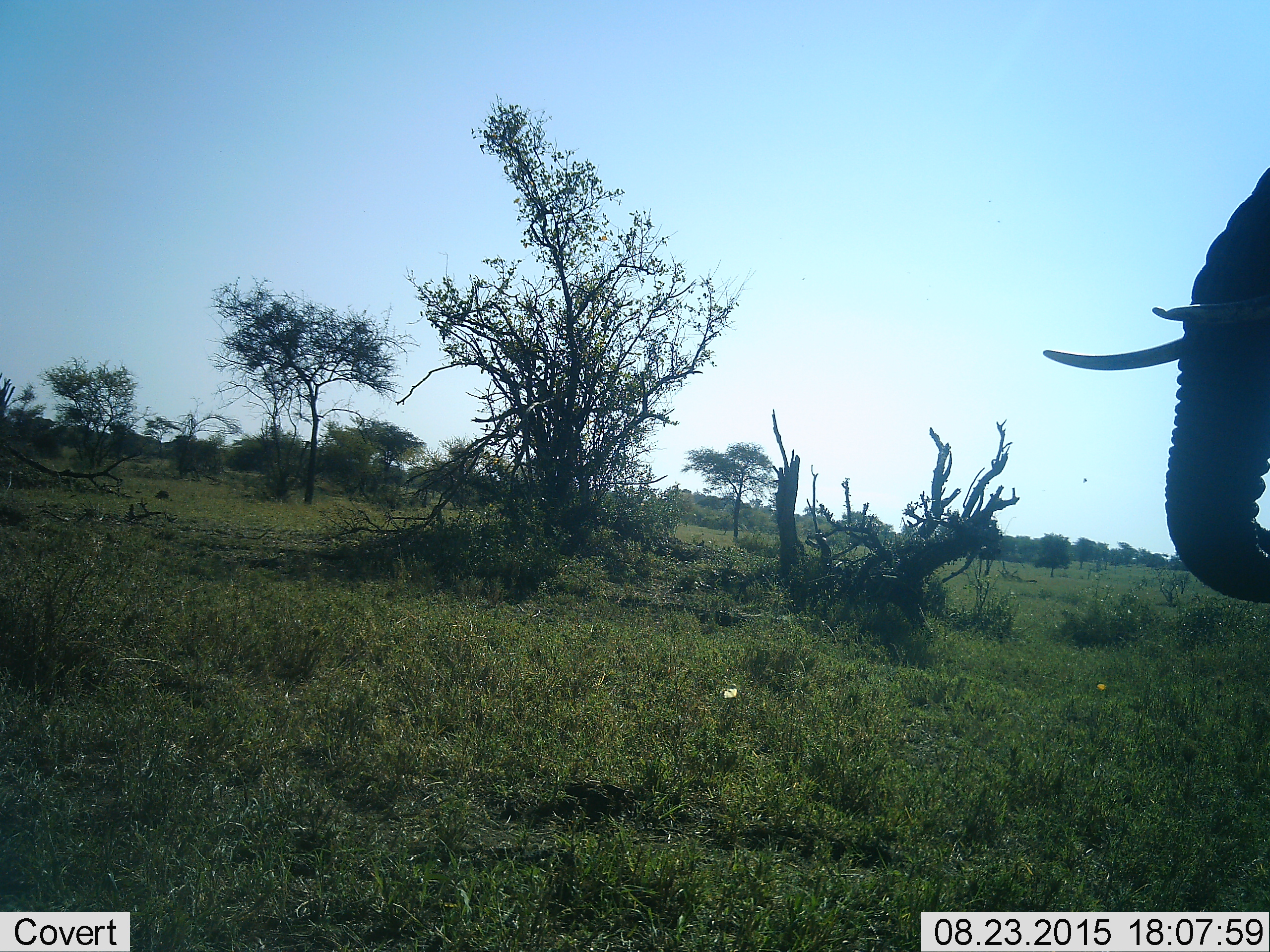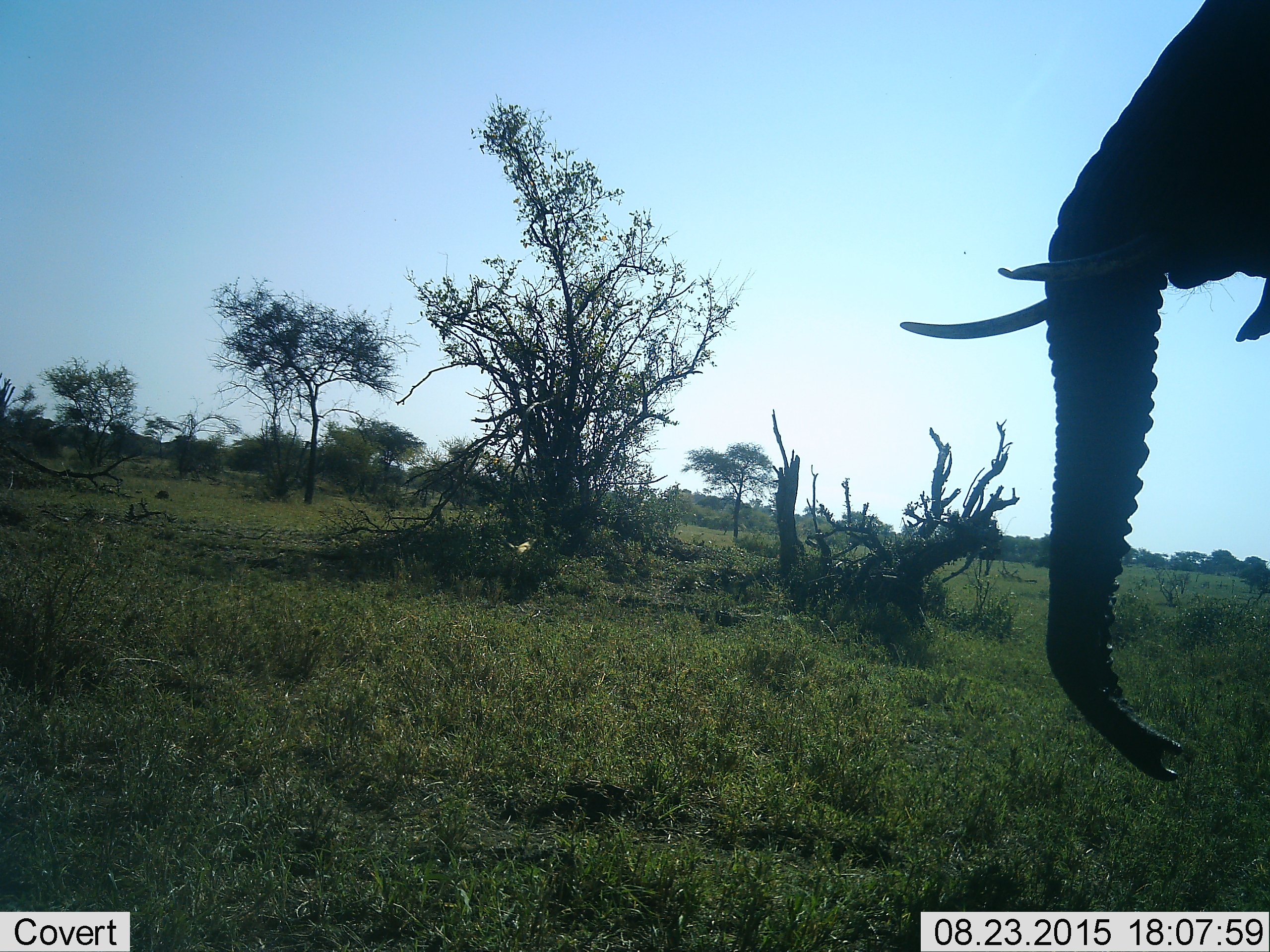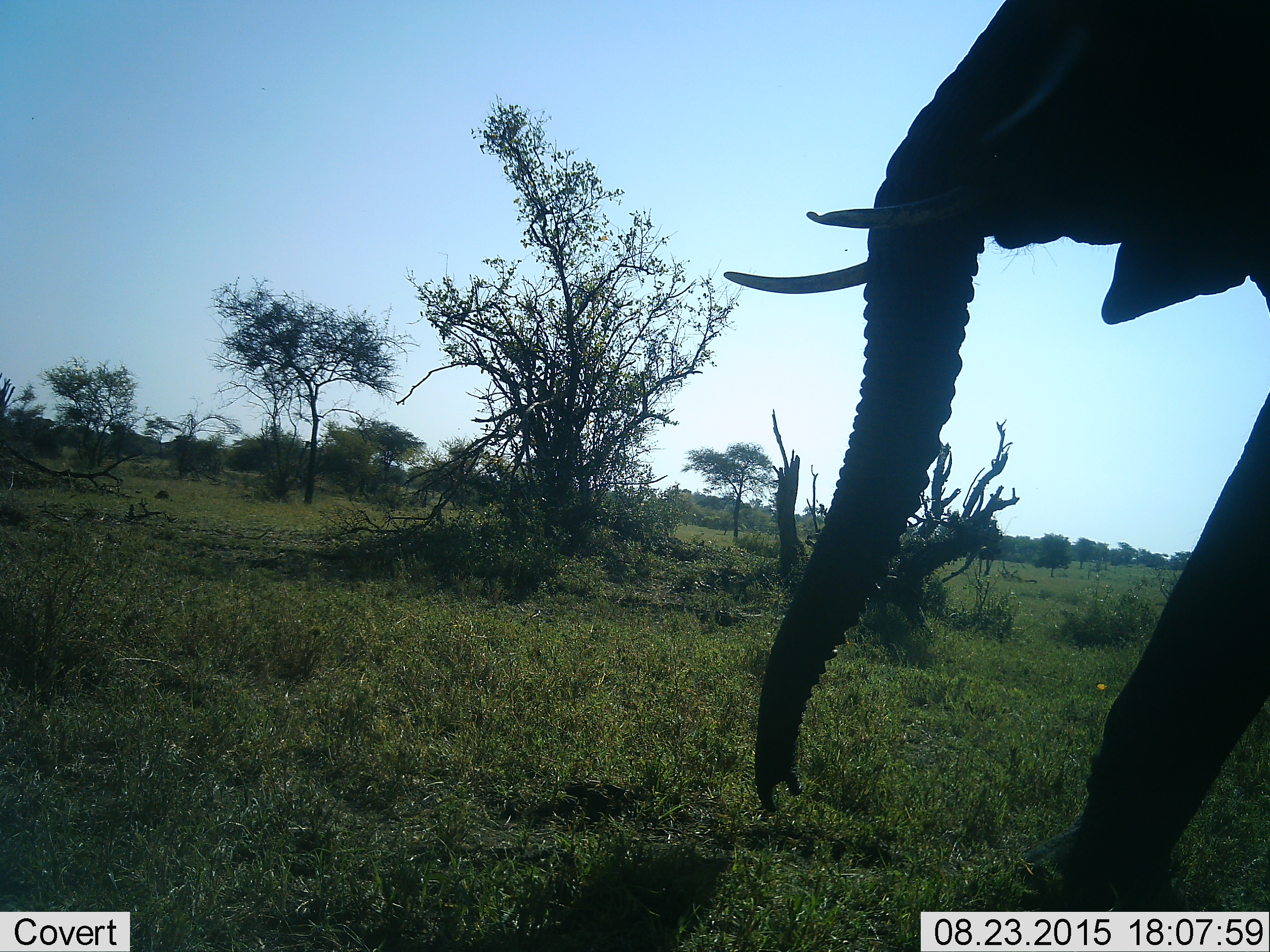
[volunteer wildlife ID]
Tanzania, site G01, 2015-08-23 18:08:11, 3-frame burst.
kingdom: Animalia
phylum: Chordata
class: Mammalia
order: Proboscidea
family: Elephantidae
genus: Loxodonta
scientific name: Loxodonta africana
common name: african bush elephant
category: elephant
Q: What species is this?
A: Elephant (african bush elephant) (Loxodonta africana).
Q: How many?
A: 1.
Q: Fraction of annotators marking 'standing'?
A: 11%.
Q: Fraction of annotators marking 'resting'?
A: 0%.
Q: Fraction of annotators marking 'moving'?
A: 89%.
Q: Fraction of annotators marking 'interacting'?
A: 0%.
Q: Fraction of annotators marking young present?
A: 0%.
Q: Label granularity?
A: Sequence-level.